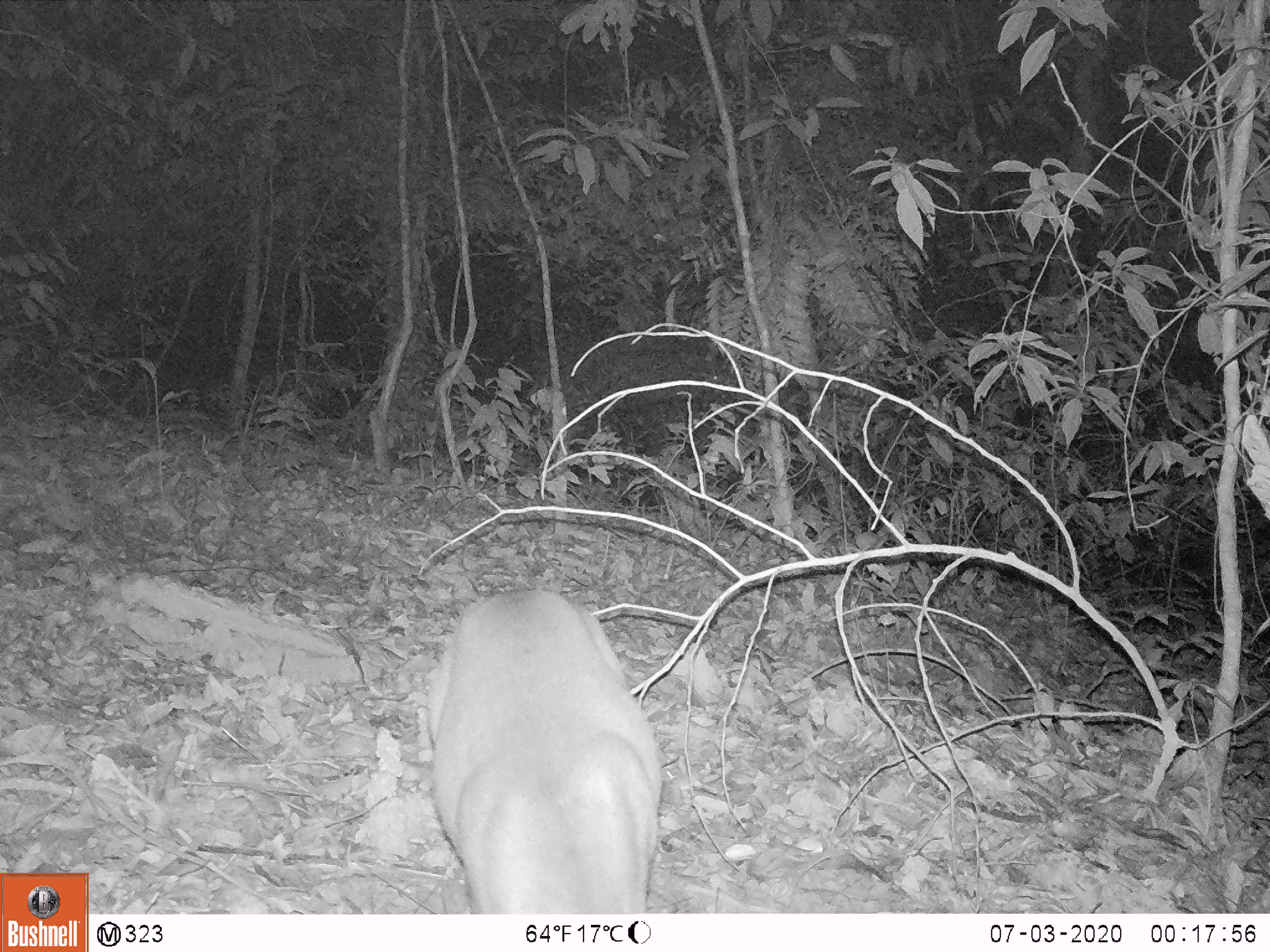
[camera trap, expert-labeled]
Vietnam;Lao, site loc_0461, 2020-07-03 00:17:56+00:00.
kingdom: Animalia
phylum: Chordata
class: Mammalia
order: Artiodactyla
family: Cervidae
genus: Muntiacus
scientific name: Muntiacus vuquangensis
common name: large-antlered muntjac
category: large antlered muntjac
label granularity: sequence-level